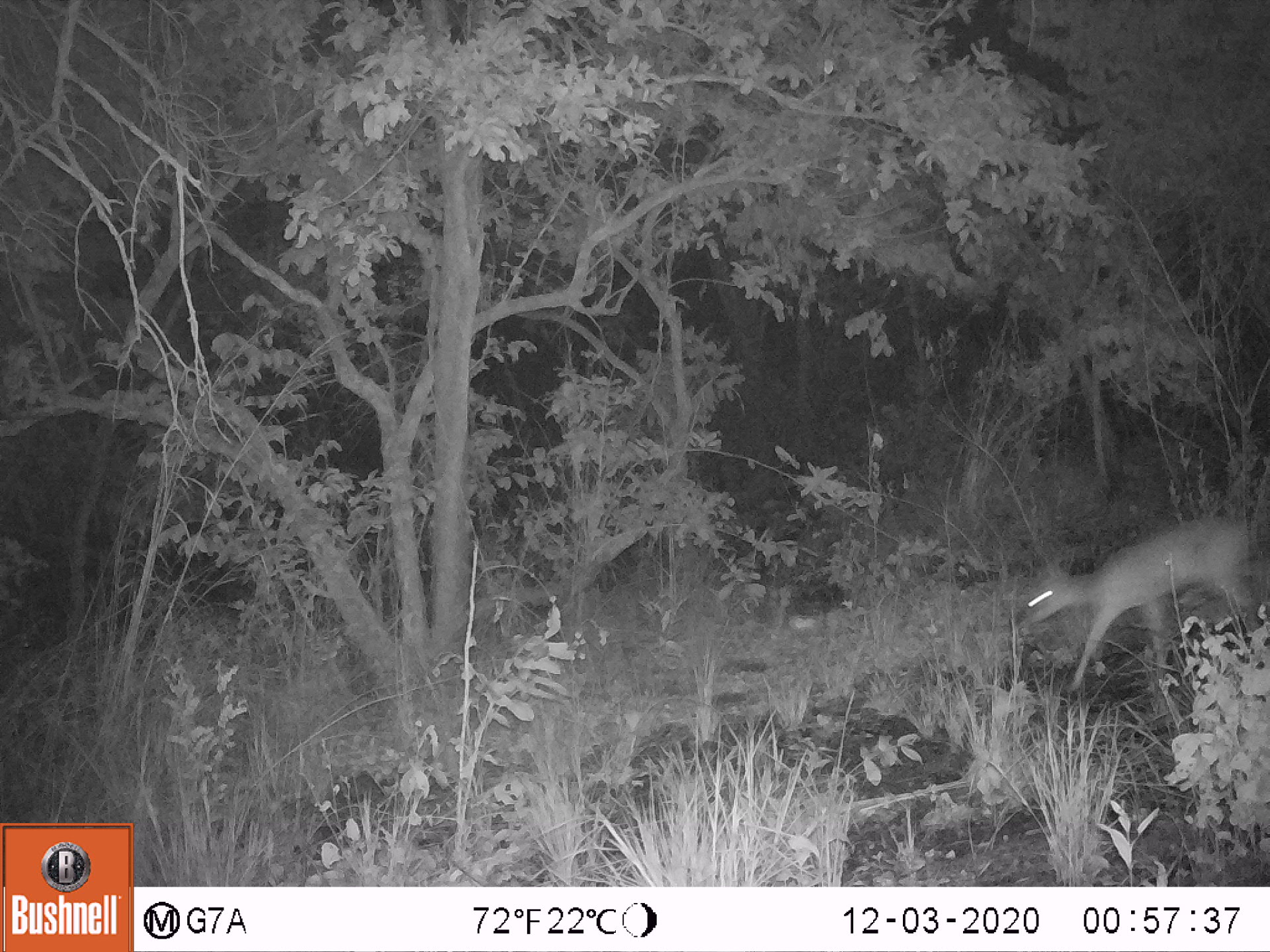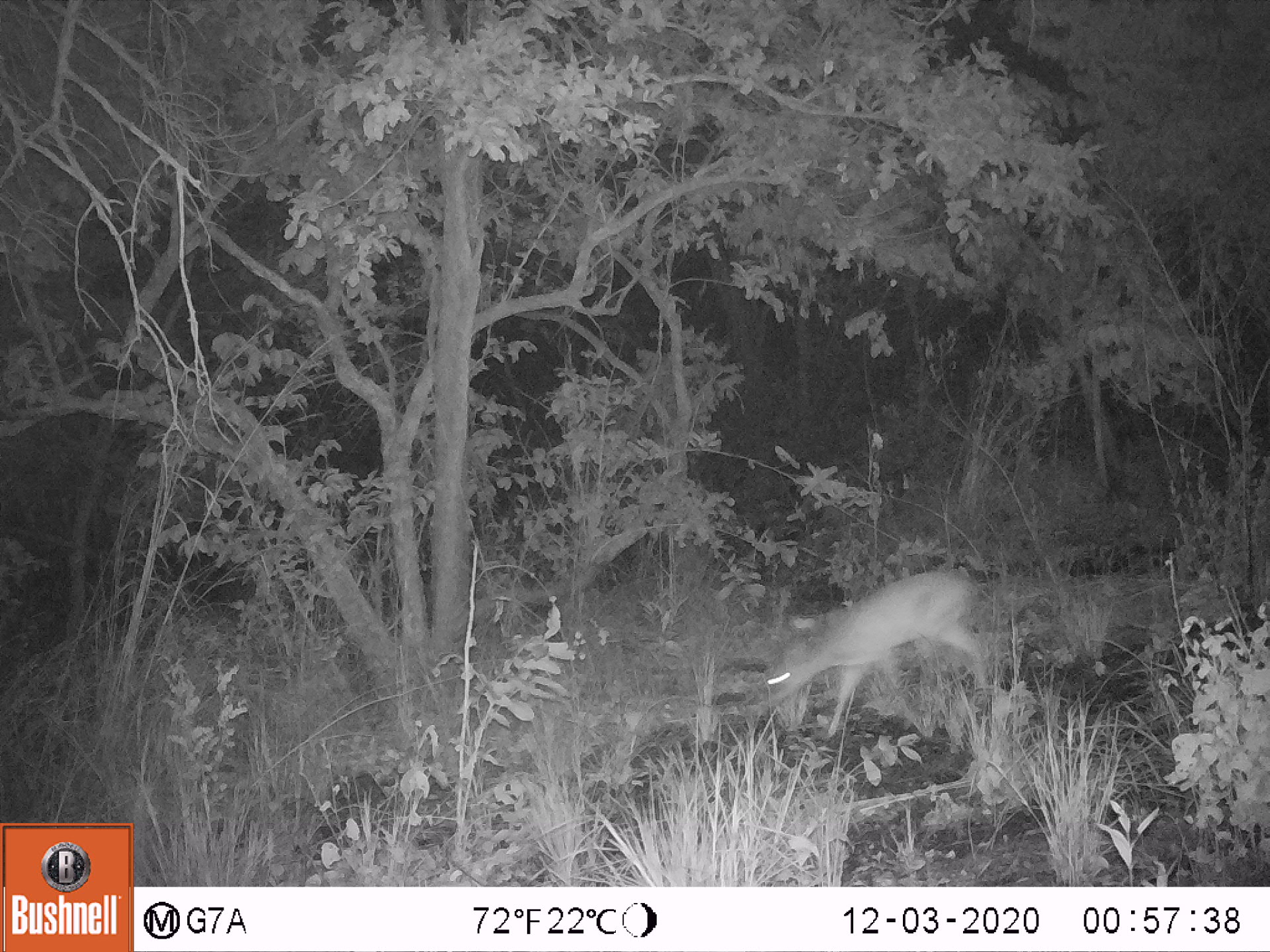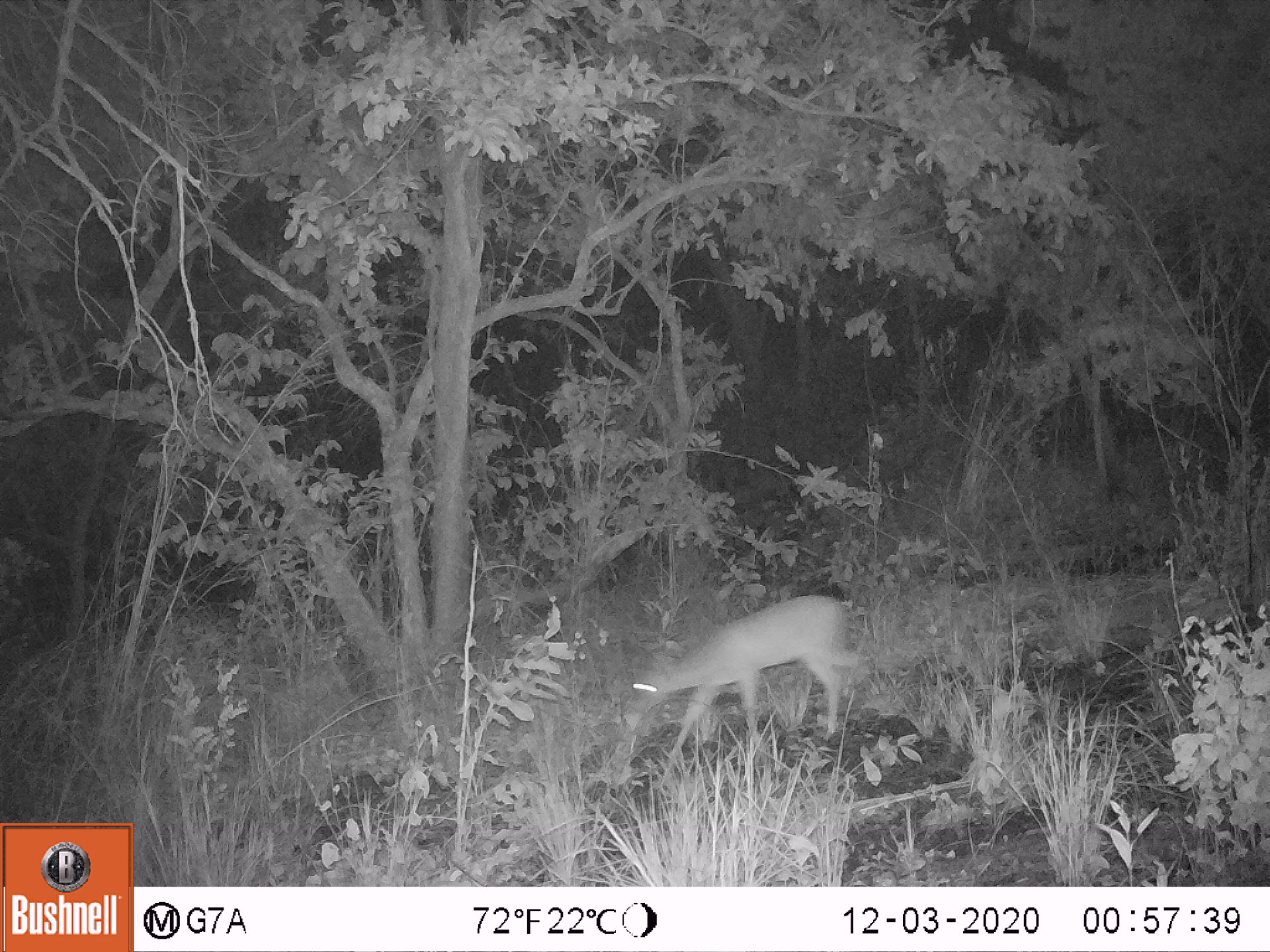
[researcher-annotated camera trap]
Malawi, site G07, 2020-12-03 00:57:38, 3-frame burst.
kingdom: Animalia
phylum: Chordata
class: Mammalia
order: Artiodactyla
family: Bovidae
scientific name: Antilopinae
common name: small antelope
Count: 1.